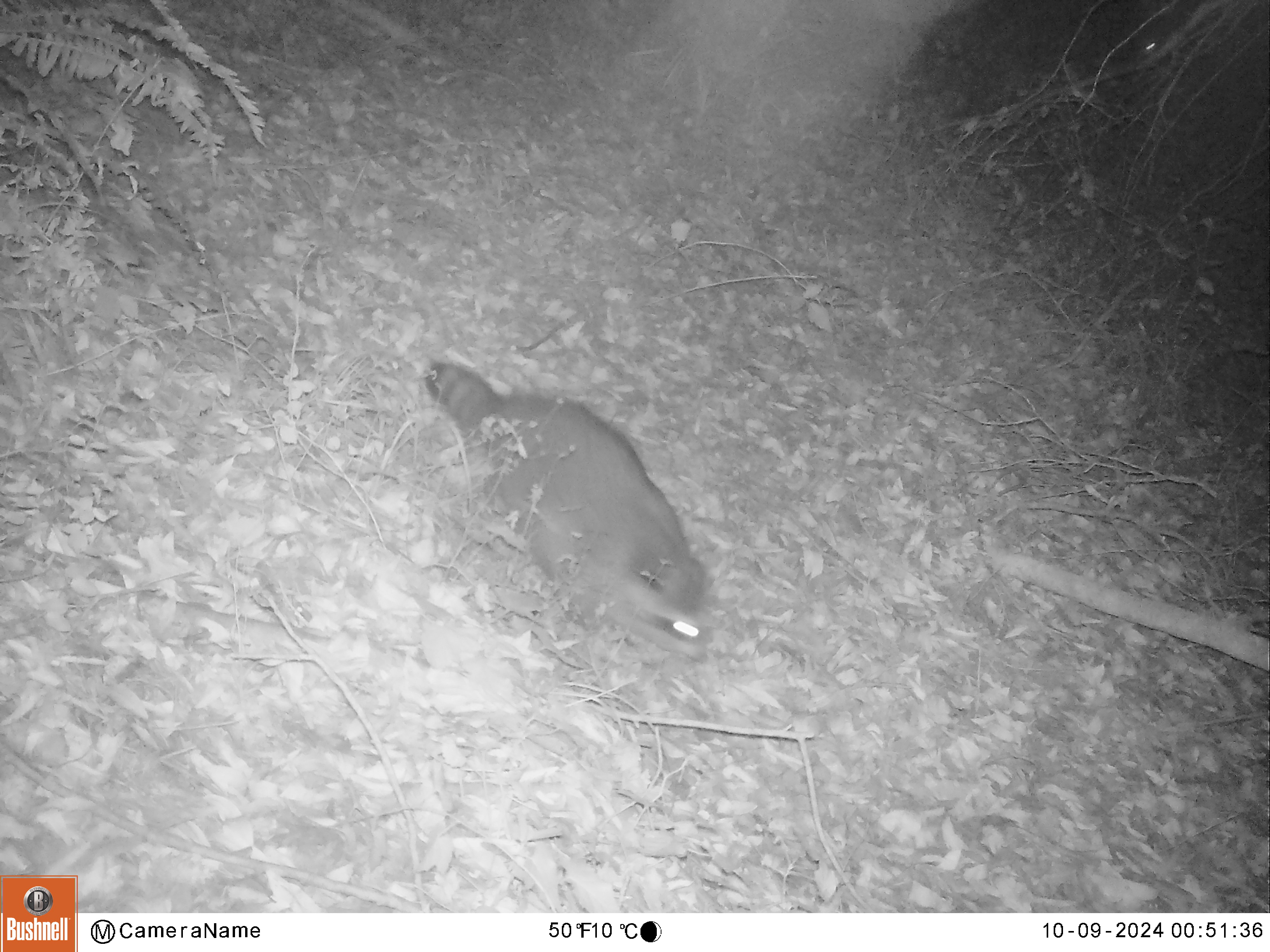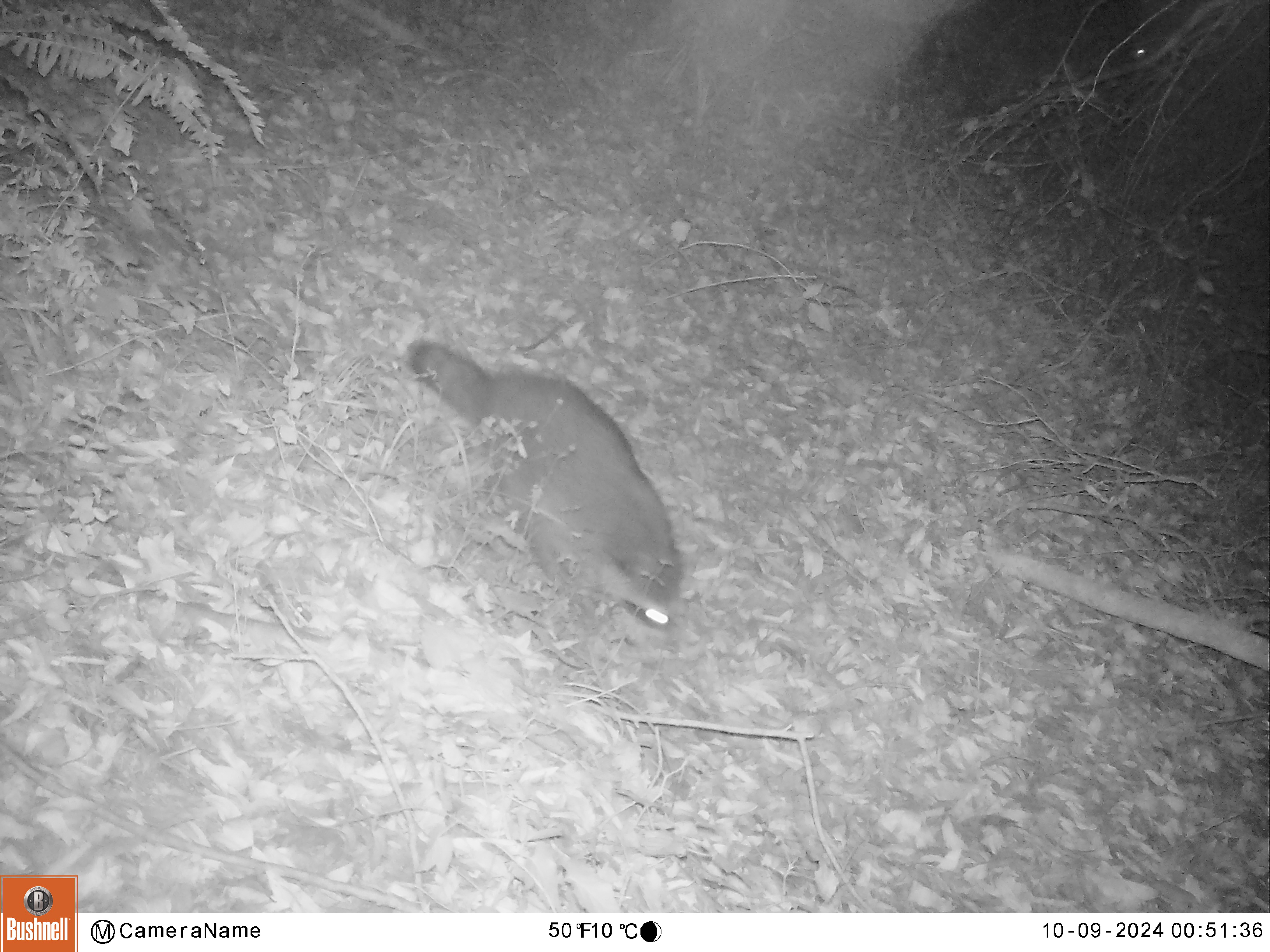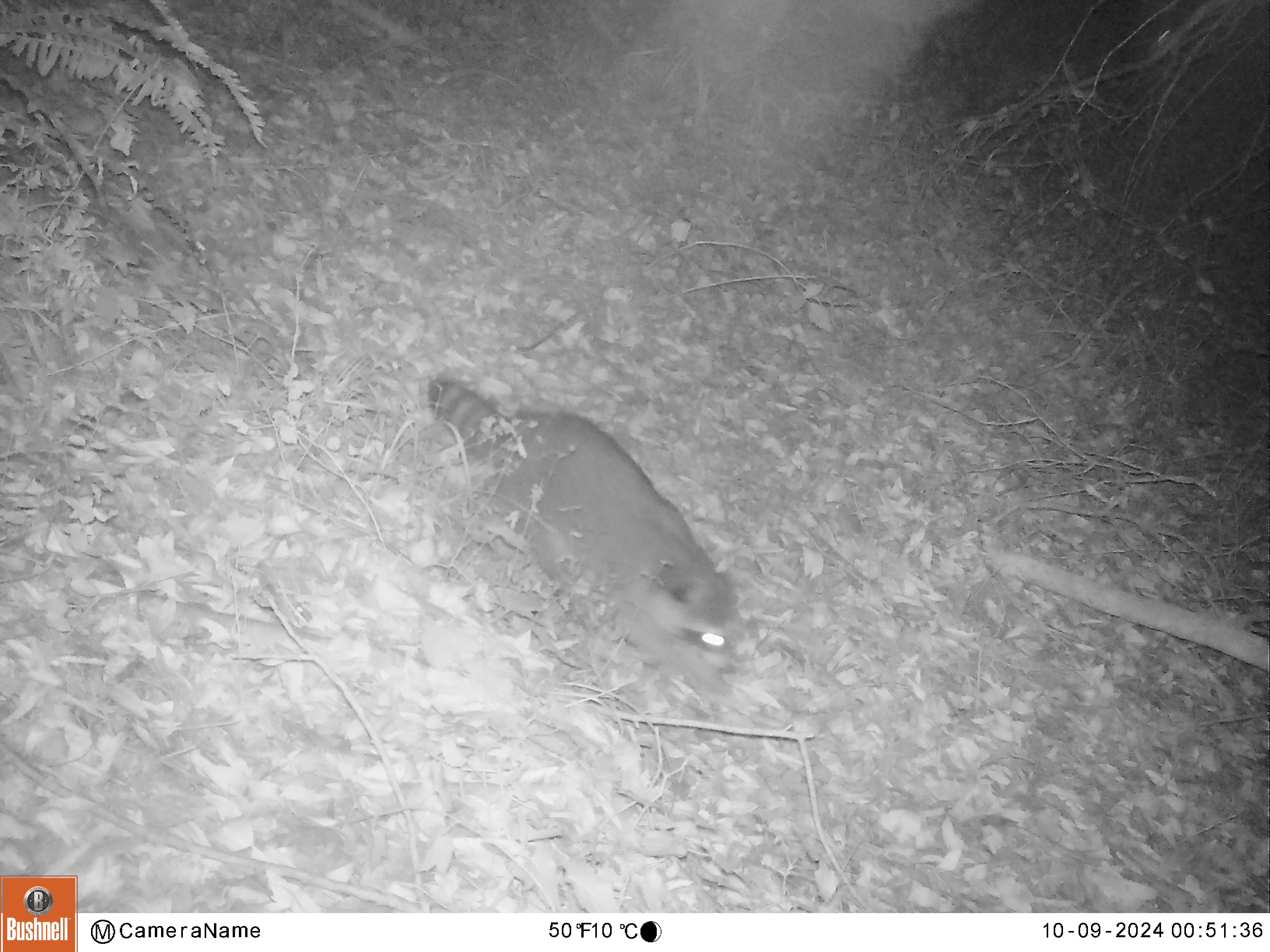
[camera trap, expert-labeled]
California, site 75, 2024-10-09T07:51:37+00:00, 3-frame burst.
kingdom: Animalia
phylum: Chordata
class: Mammalia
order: Carnivora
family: Procyonidae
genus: Procyon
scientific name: Procyon lotor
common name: raccoon